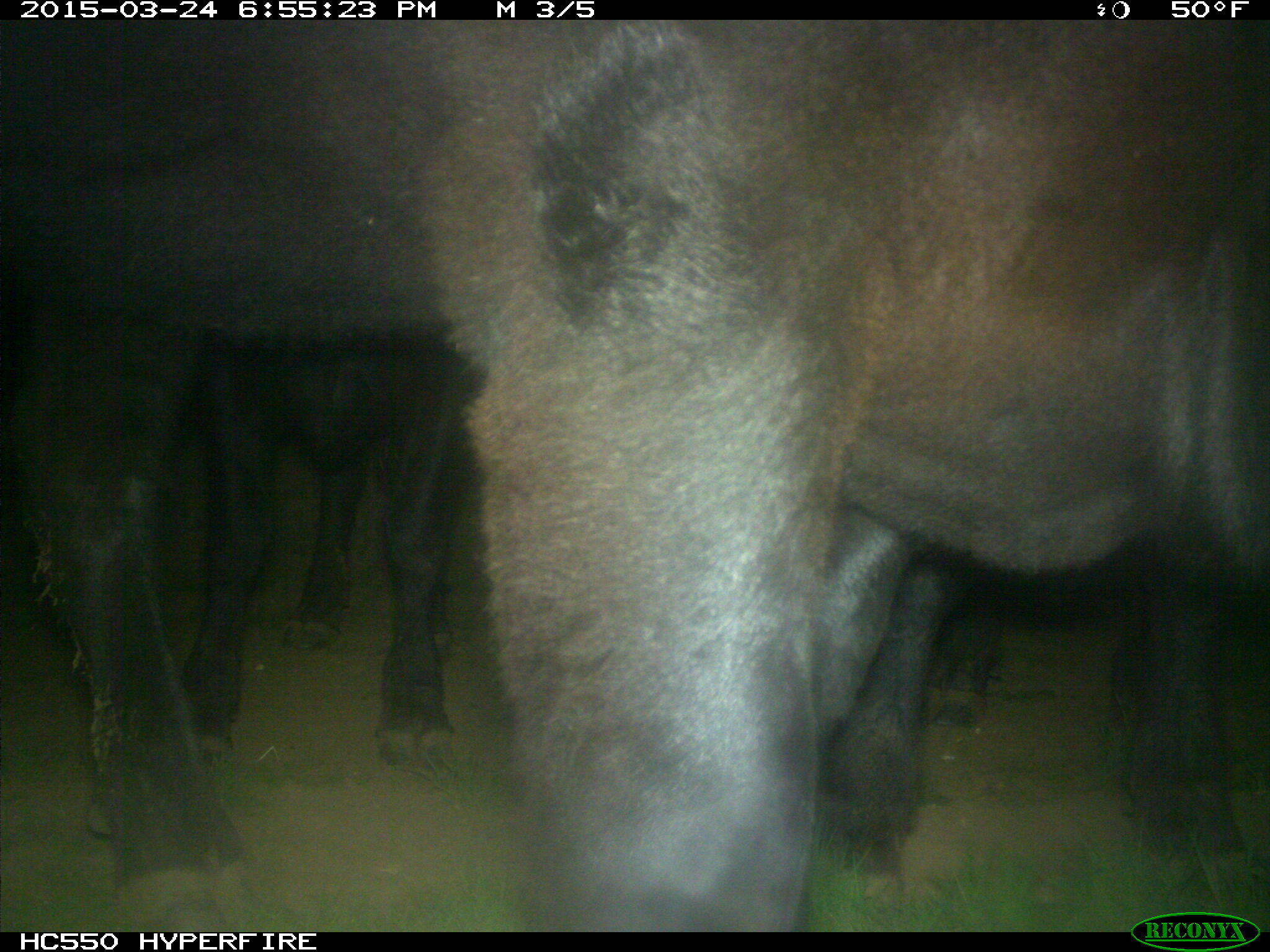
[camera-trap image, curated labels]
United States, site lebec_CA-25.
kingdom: Animalia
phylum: Chordata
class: Mammalia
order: Artiodactyla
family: Bovidae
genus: Bos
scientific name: Bos taurus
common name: domestic cow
Bos taurus (domestic cow).